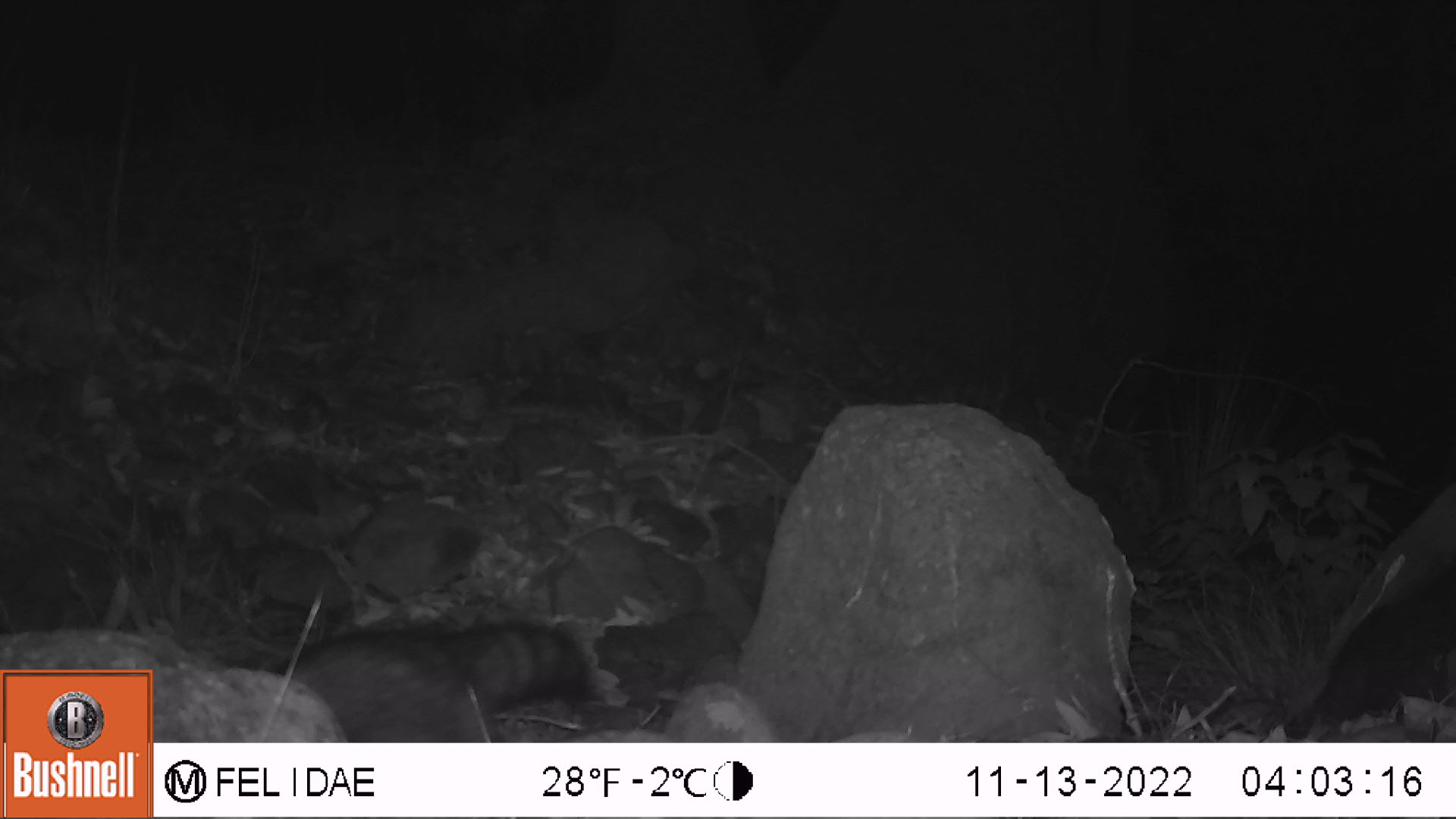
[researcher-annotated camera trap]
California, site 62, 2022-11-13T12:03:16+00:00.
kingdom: Animalia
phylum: Chordata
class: Mammalia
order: Carnivora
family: Procyonidae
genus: Procyon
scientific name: Procyon lotor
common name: raccoon